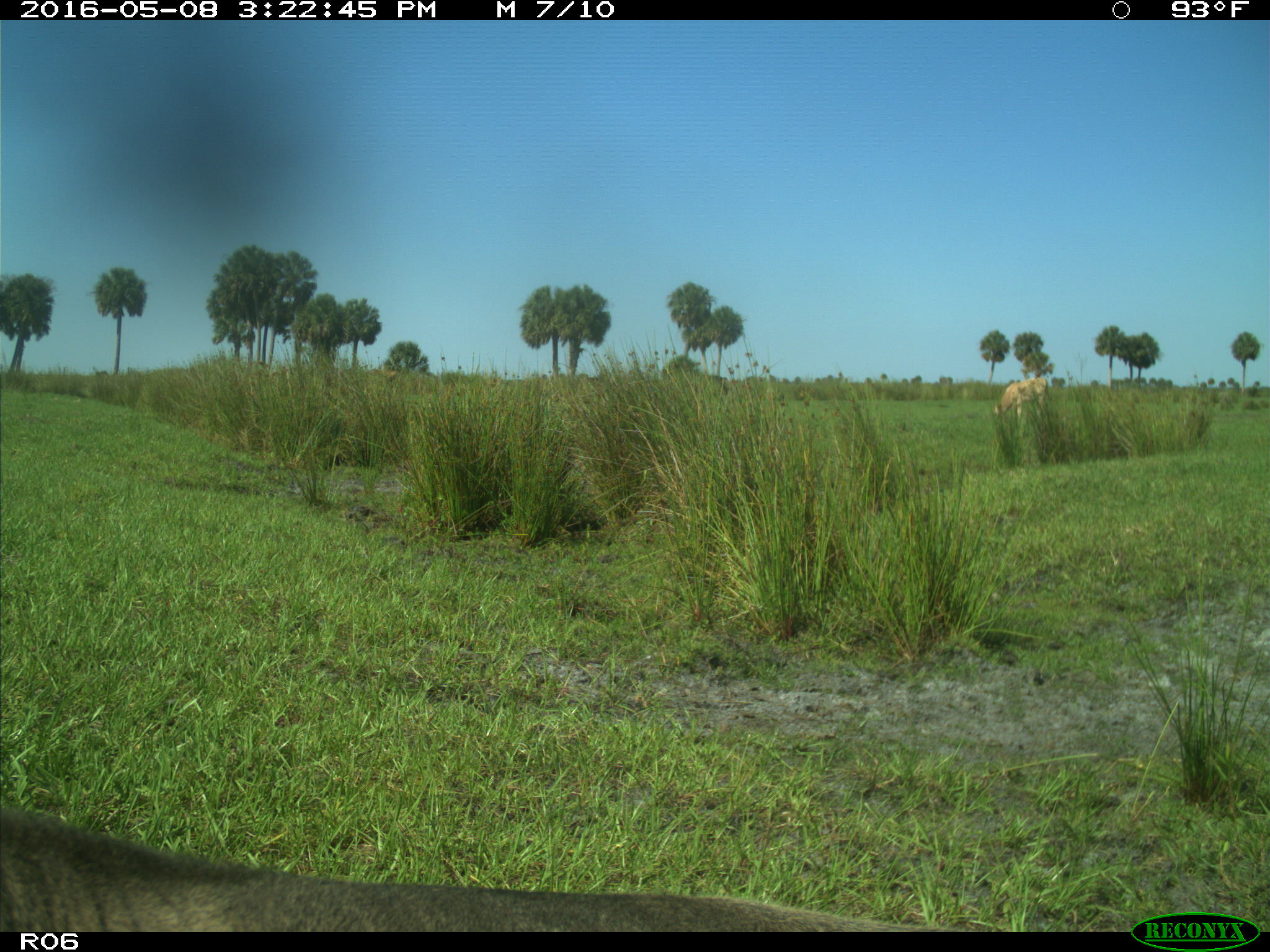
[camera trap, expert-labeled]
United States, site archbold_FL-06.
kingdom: Animalia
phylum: Chordata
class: Mammalia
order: Artiodactyla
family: Bovidae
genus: Bos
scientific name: Bos taurus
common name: domestic cow